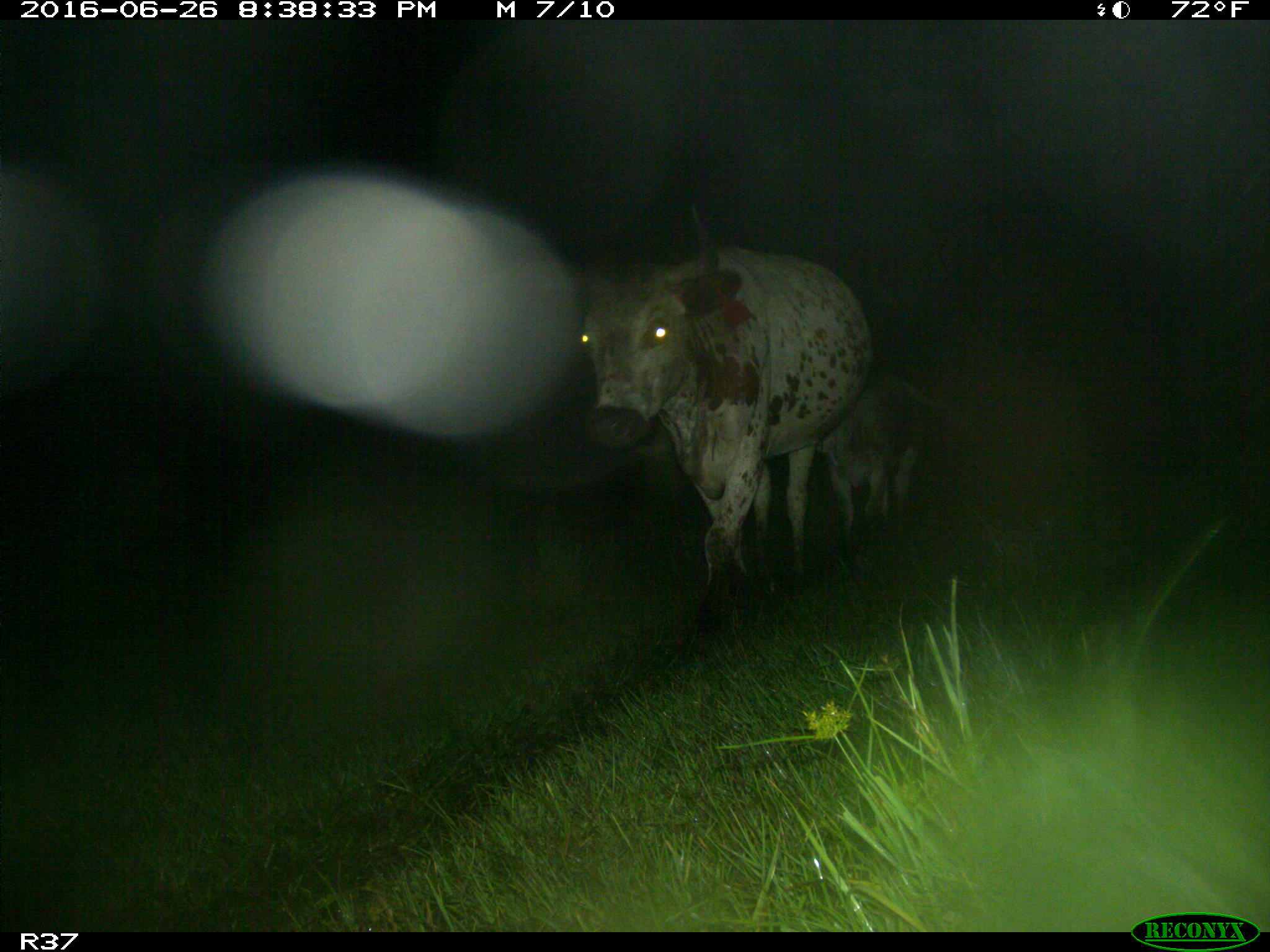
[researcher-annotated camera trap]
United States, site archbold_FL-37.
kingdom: Animalia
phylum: Chordata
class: Mammalia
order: Artiodactyla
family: Bovidae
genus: Bos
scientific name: Bos taurus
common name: domestic cow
Bos taurus (domestic cow).